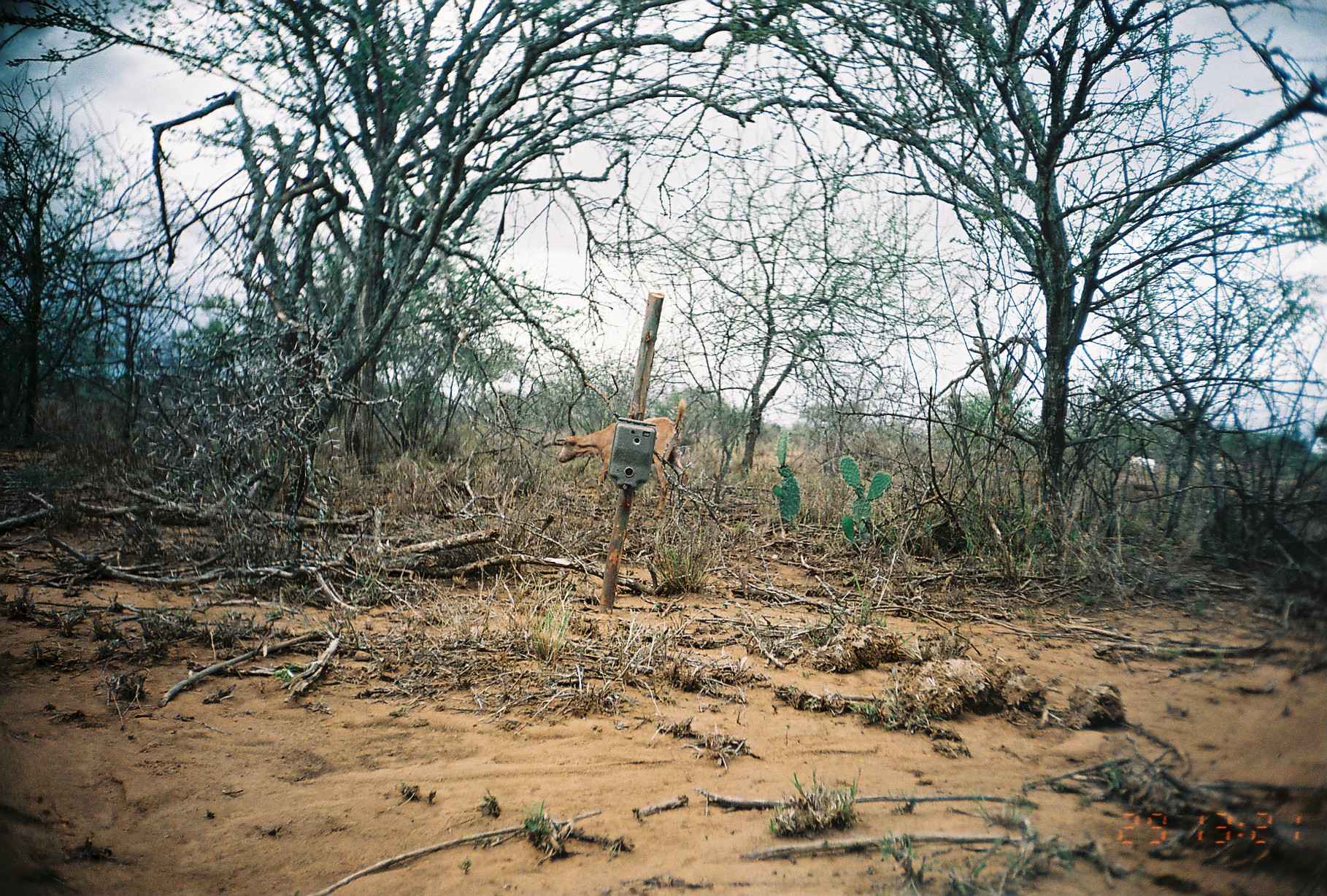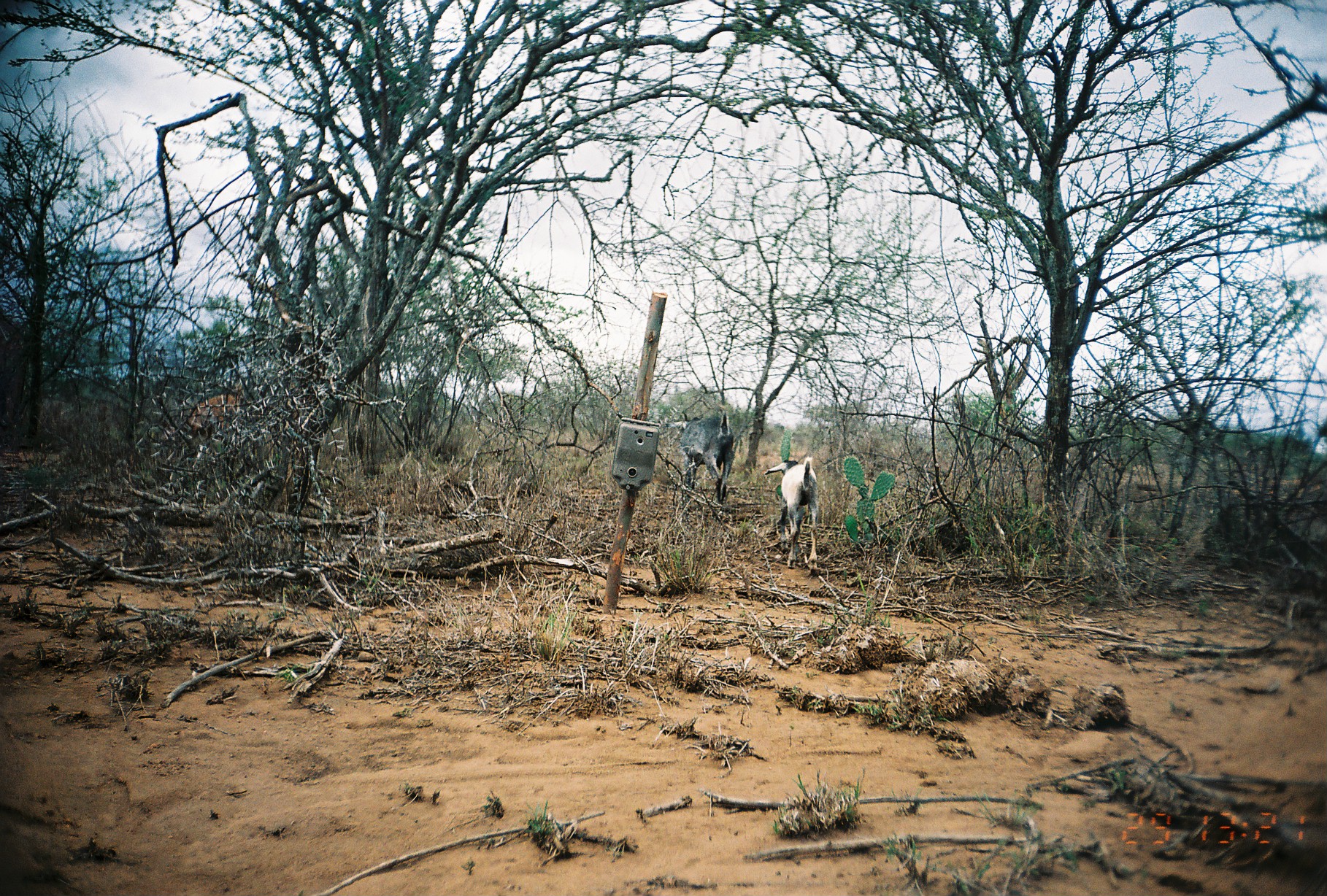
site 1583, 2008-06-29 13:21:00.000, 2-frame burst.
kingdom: Animalia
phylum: Chordata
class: Mammalia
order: Artiodactyla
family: Bovidae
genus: Capra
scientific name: Capra aegagrus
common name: wild goat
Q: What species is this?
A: Capra aegagrus (wild goat).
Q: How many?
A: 2.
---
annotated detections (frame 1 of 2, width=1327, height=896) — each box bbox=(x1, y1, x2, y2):
capra aegagrus: bbox=(554, 398, 691, 522)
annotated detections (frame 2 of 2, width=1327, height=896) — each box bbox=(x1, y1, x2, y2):
capra aegagrus: bbox=(664, 410, 736, 505); bbox=(764, 456, 820, 570); bbox=(186, 395, 236, 431)